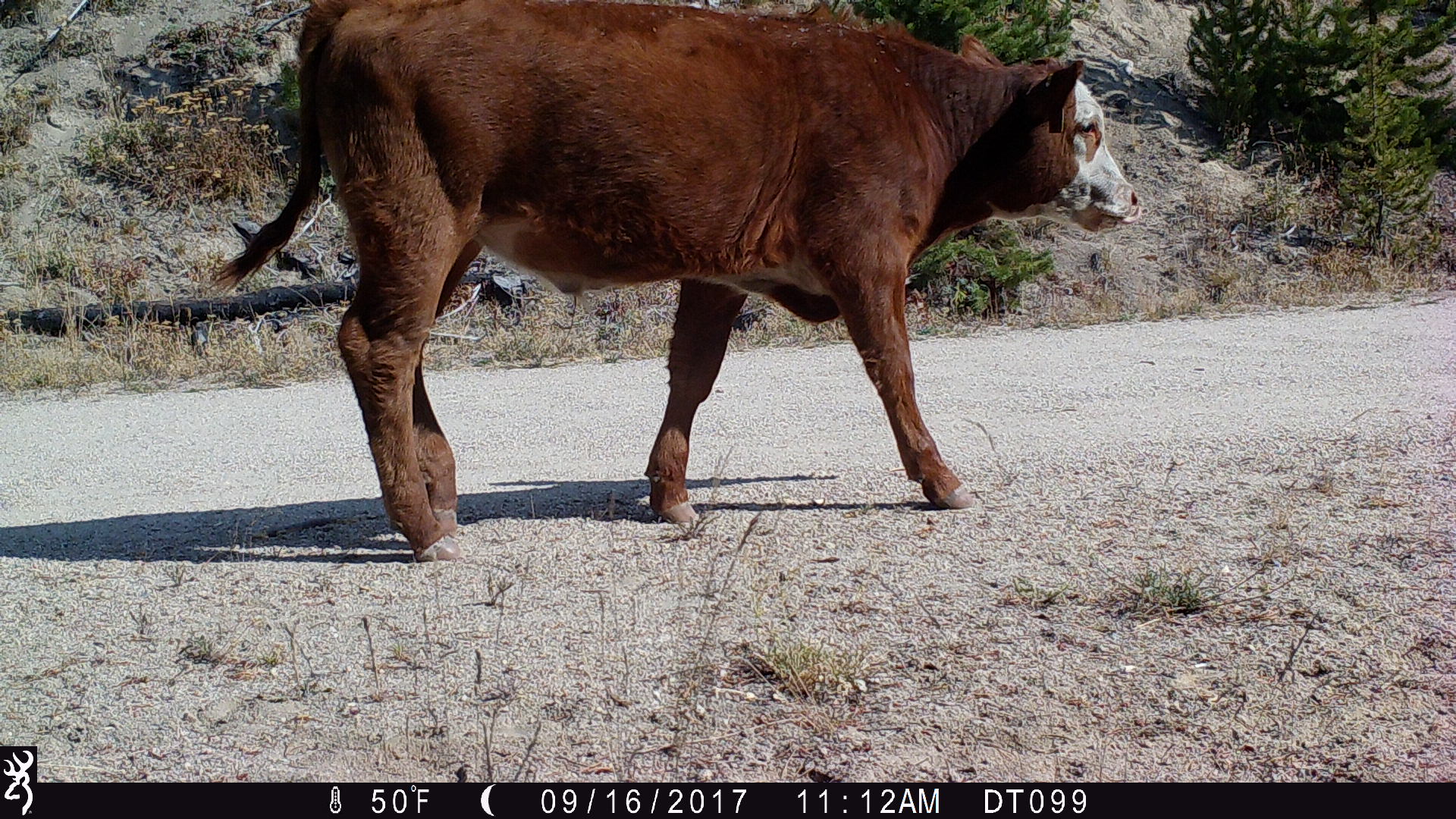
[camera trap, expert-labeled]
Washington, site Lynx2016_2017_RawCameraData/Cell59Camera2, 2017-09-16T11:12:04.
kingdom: Animalia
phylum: Chordata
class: Mammalia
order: Artiodactyla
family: Bovidae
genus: Bos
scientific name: Bos taurus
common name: domestic cattle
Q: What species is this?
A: Domestic cattle (Bos taurus).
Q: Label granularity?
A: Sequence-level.